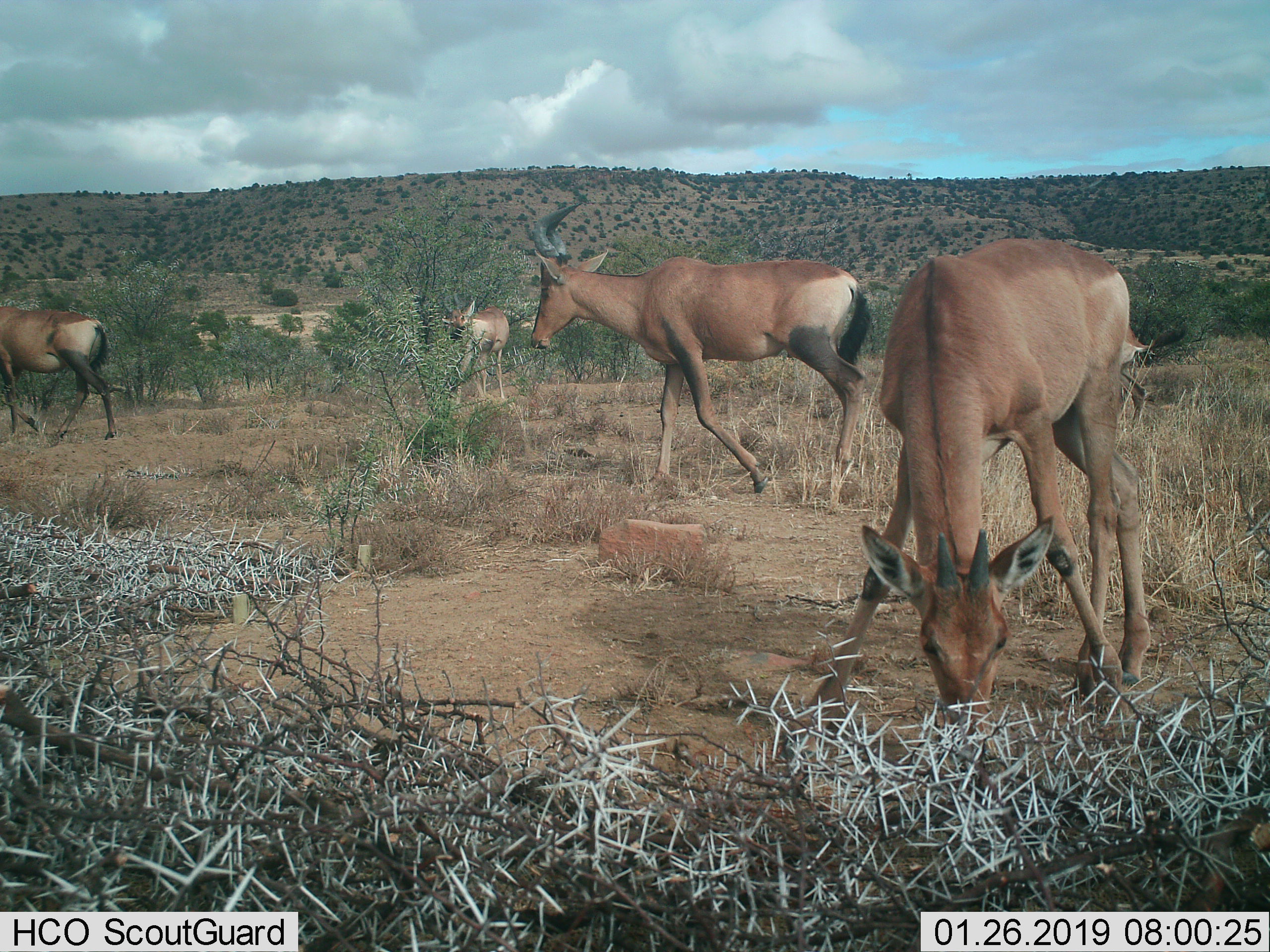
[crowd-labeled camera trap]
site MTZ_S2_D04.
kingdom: Animalia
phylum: Chordata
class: Mammalia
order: Artiodactyla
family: Bovidae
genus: Alcelaphus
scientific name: Alcelaphus buselaphus caama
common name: red hartebeest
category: hartebeestred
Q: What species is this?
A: Hartebeestred (red hartebeest) (Alcelaphus buselaphus caama).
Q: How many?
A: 4.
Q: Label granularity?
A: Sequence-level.